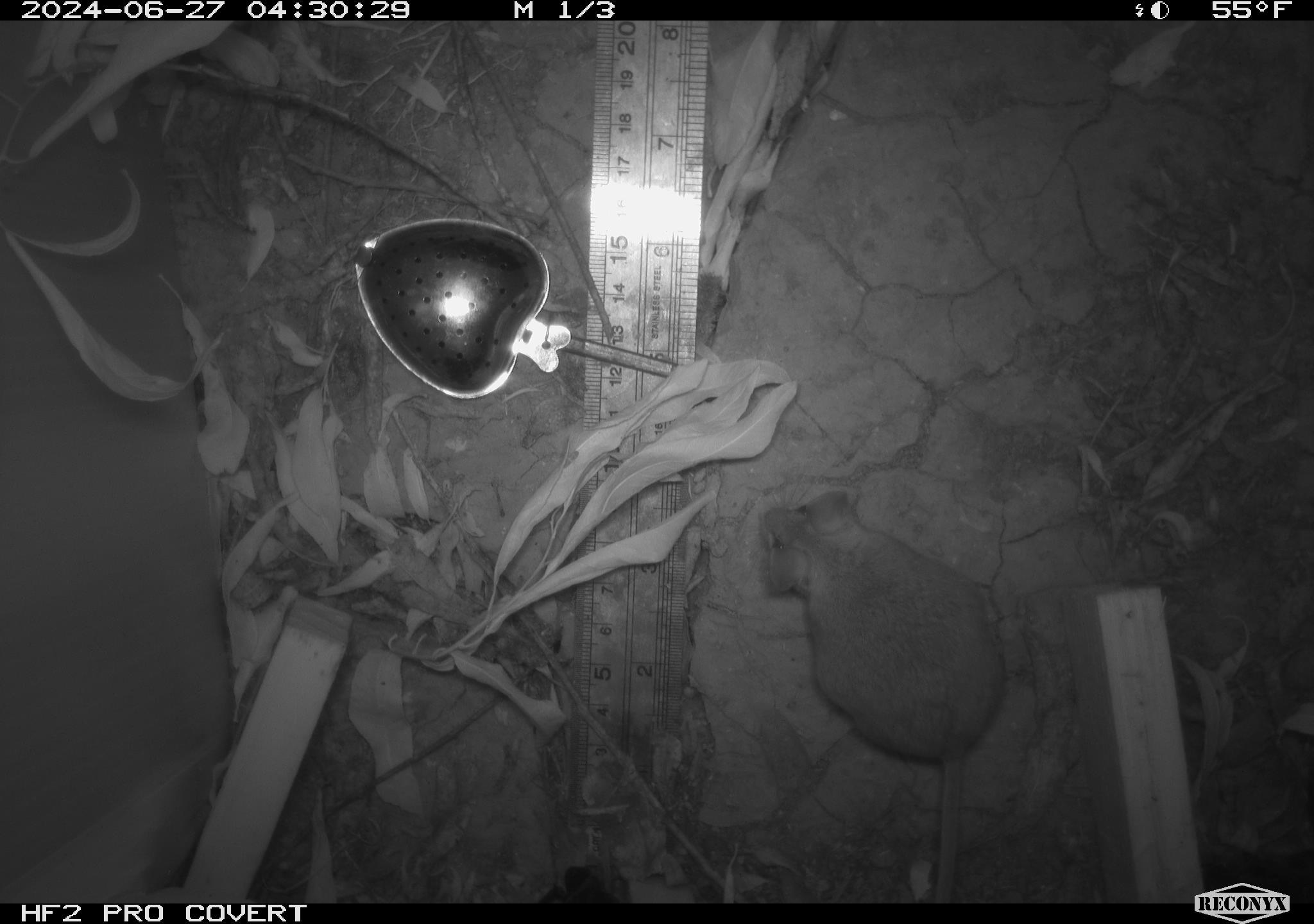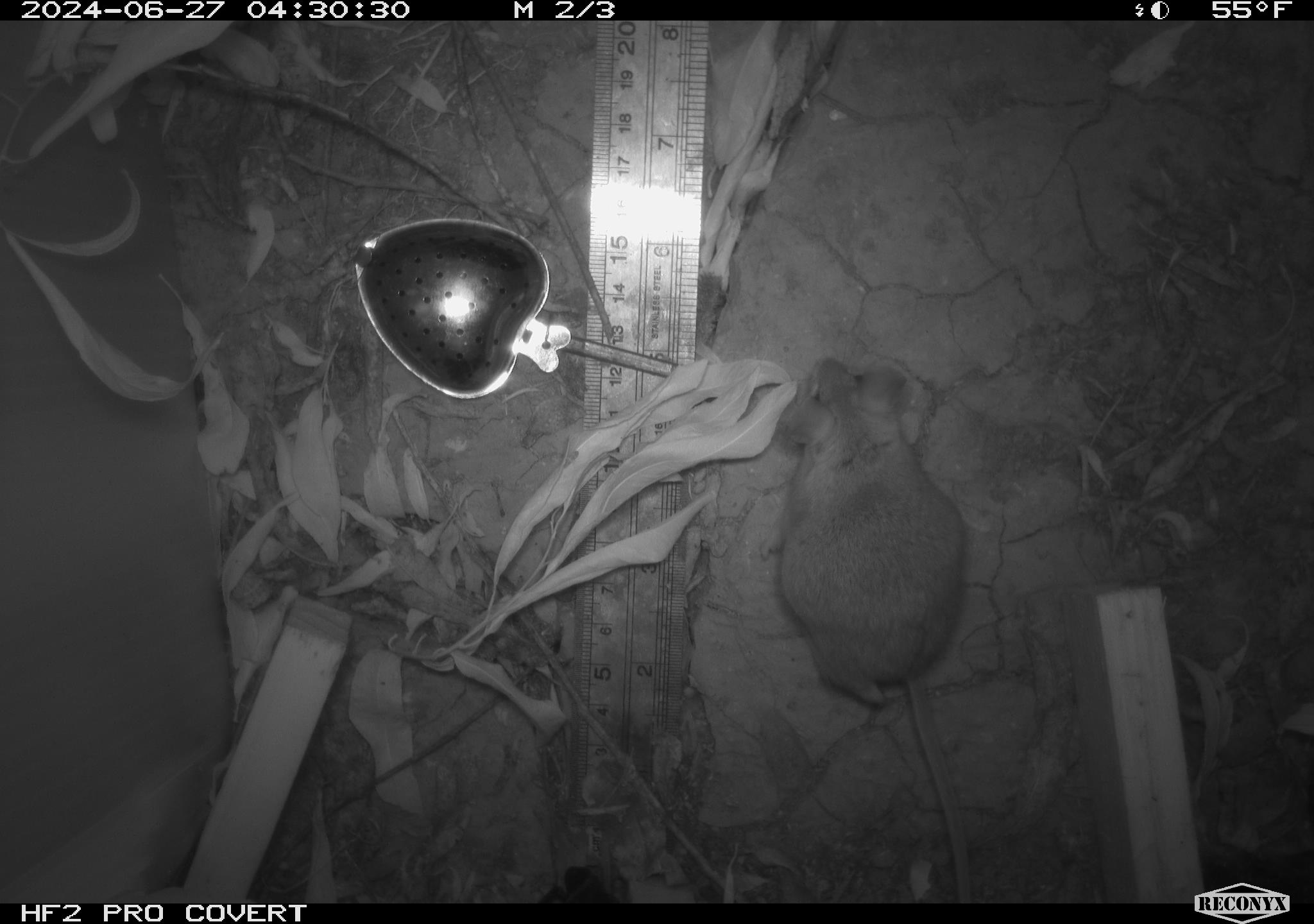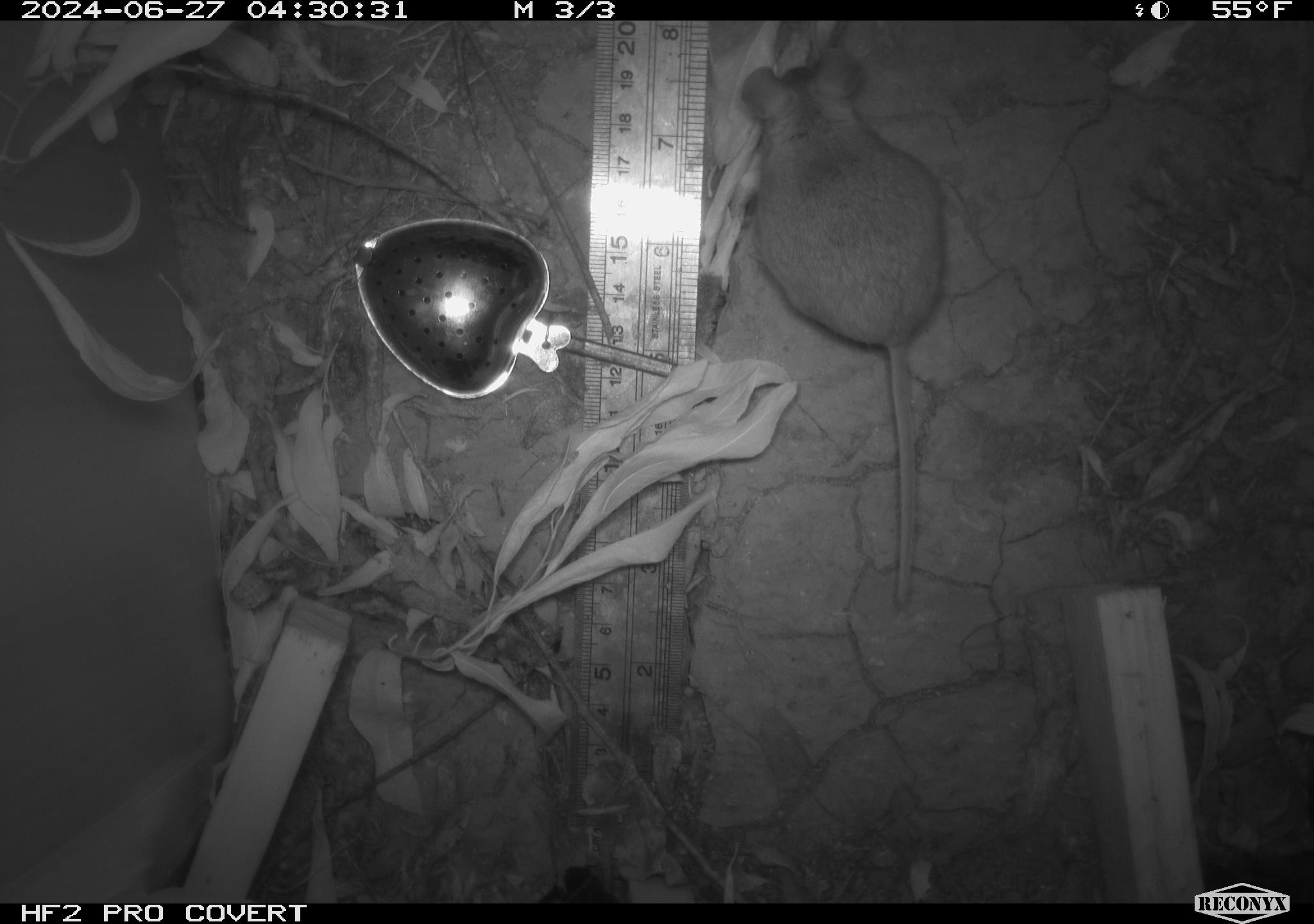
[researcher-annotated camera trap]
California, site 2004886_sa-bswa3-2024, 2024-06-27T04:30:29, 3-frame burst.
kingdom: Animalia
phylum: Chordata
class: Mammalia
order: Rodentia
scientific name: Rodentia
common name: mouse species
Mouse species (Rodentia).